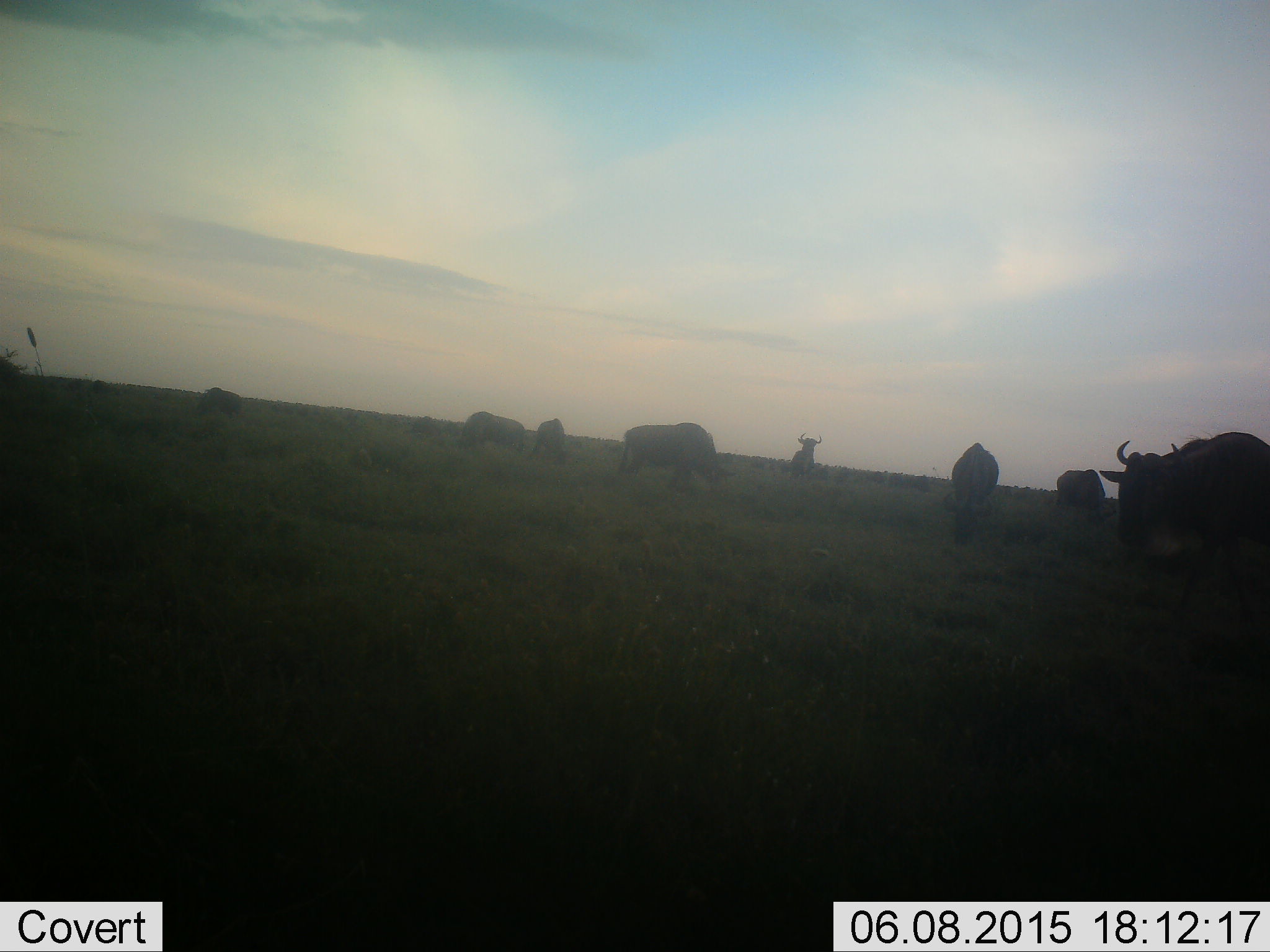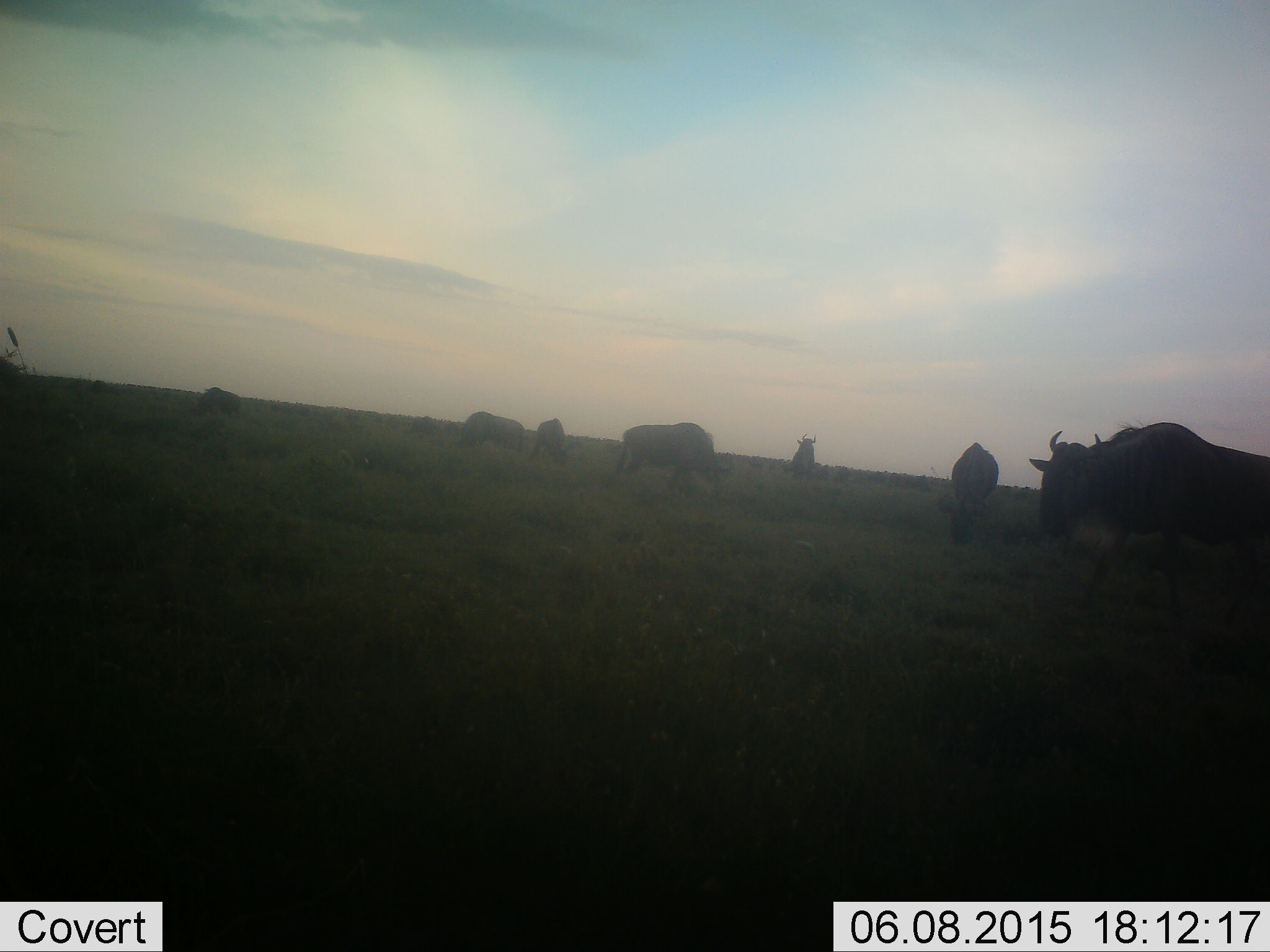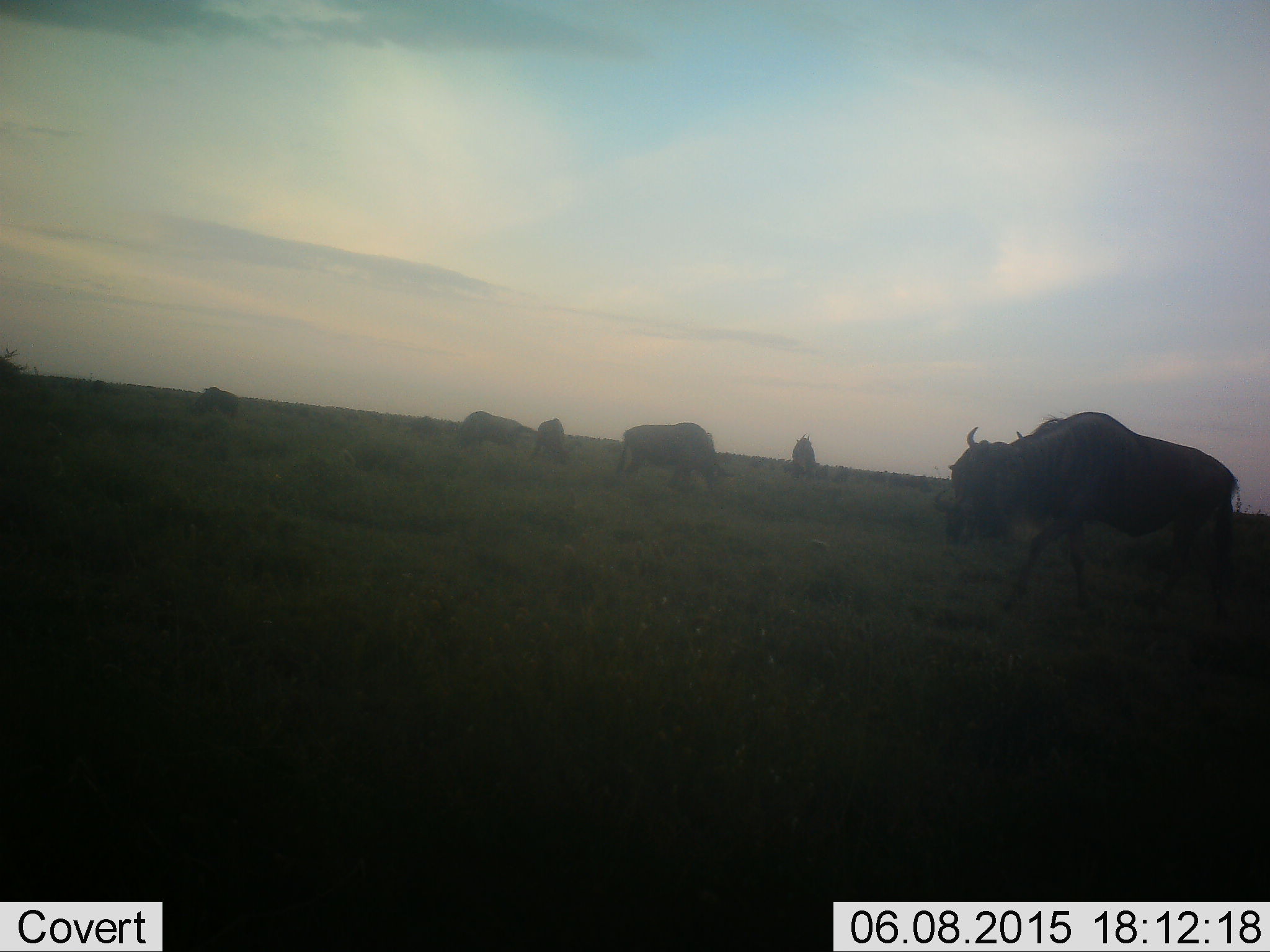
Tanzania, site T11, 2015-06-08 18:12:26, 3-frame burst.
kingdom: Animalia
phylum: Chordata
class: Mammalia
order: Artiodactyla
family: Bovidae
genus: Connochaetes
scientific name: Connochaetes taurinus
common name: blue wildebeest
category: wildebeest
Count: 7.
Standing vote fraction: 50%.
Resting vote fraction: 0%.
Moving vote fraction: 60%.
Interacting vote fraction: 0%.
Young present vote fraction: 0%.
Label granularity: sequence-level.